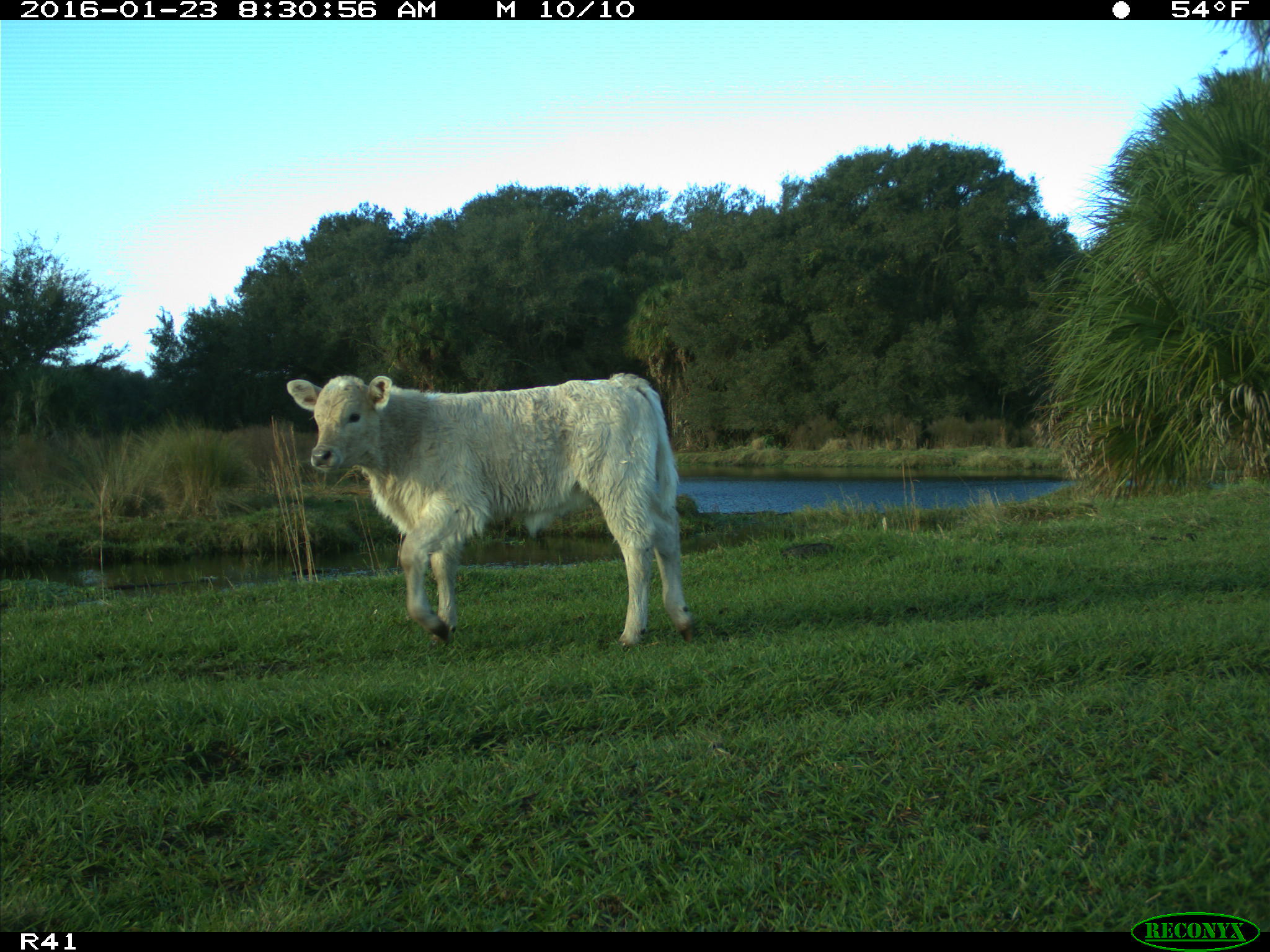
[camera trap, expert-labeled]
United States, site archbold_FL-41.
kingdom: Animalia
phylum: Chordata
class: Mammalia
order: Artiodactyla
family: Bovidae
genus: Bos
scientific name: Bos taurus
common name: domestic cow